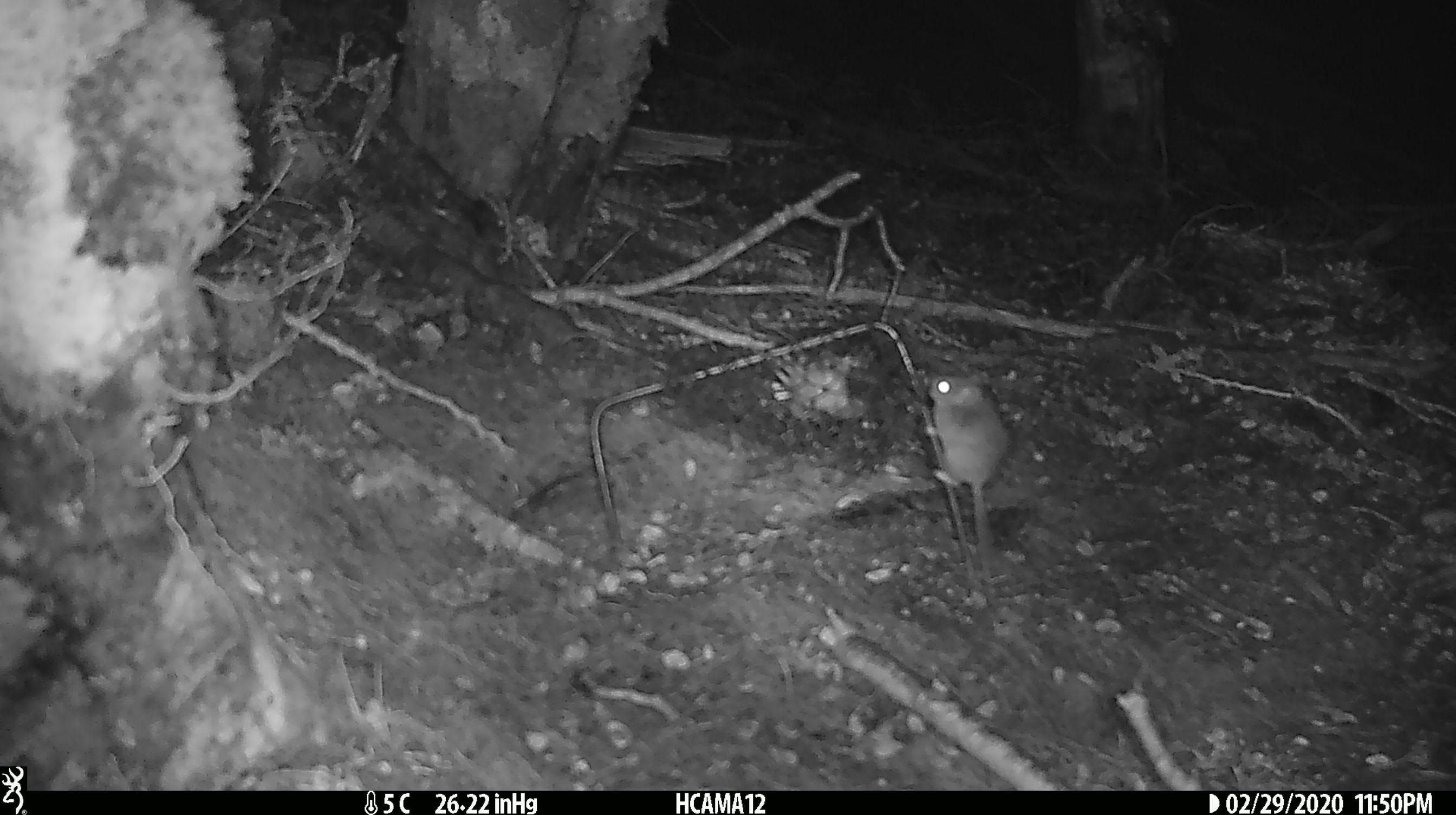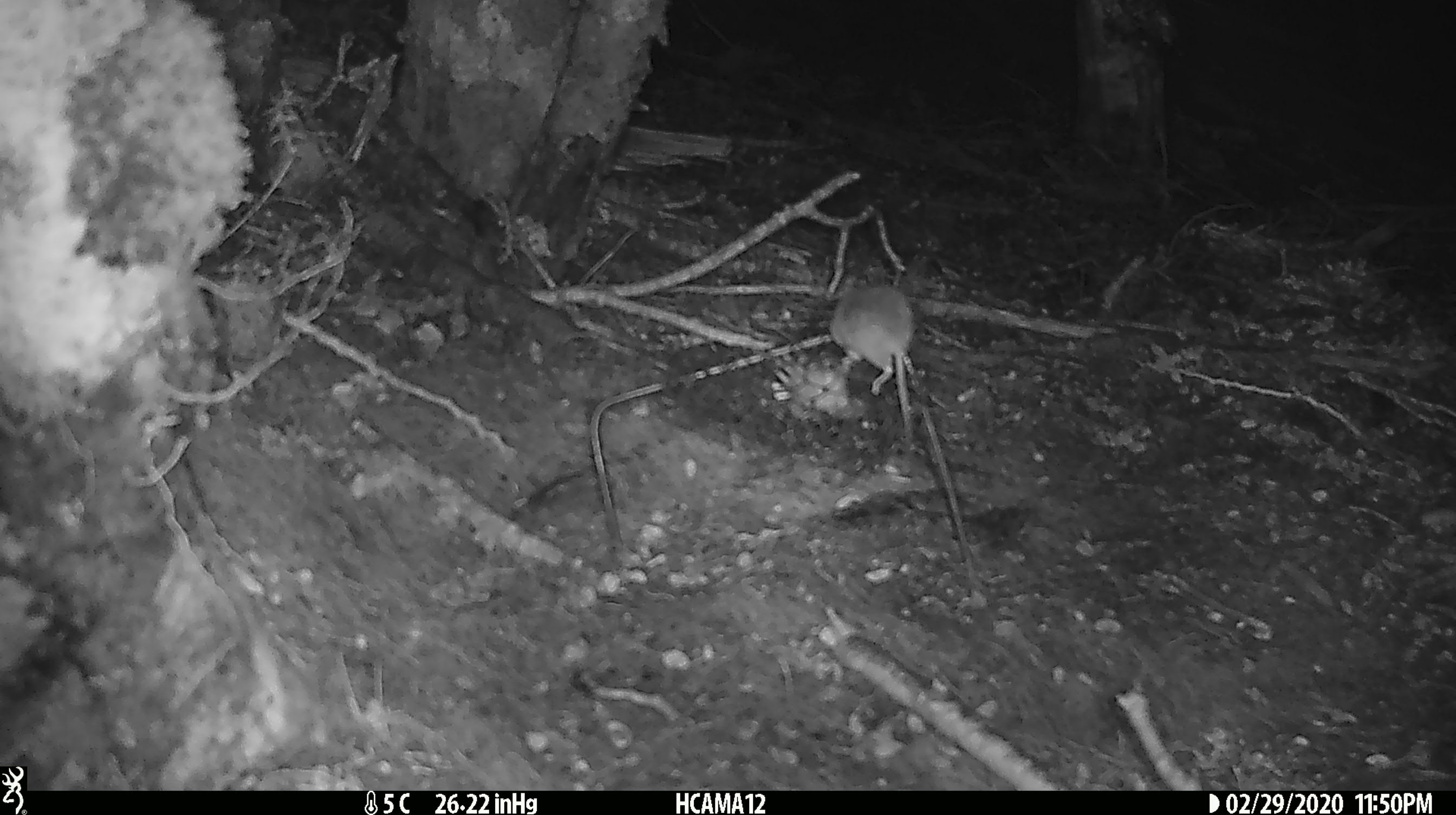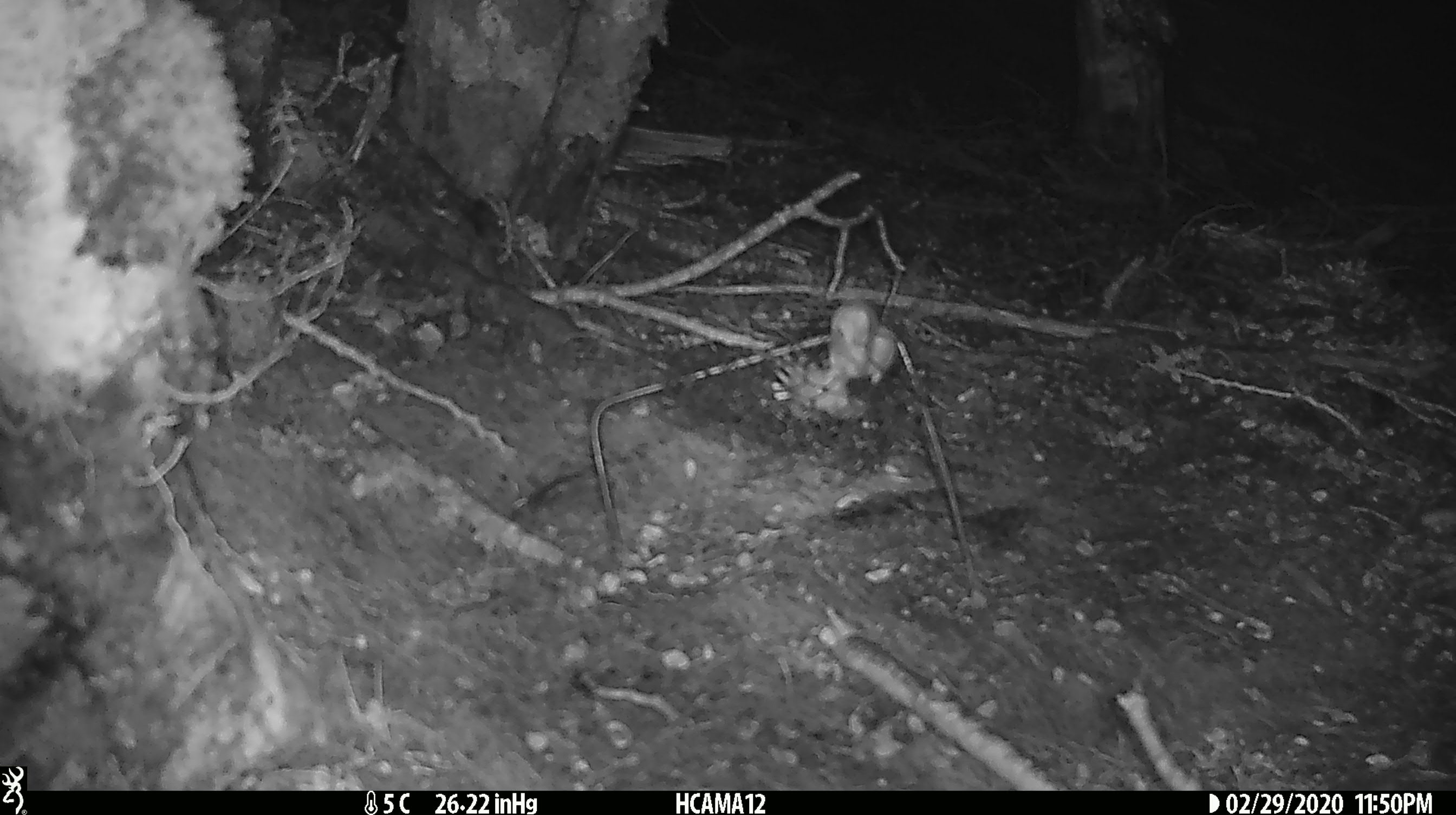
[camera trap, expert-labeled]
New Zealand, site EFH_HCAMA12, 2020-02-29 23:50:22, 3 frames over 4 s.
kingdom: Animalia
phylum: Chordata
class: Mammalia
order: Rodentia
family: Muridae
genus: Mus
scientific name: Mus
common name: mouse